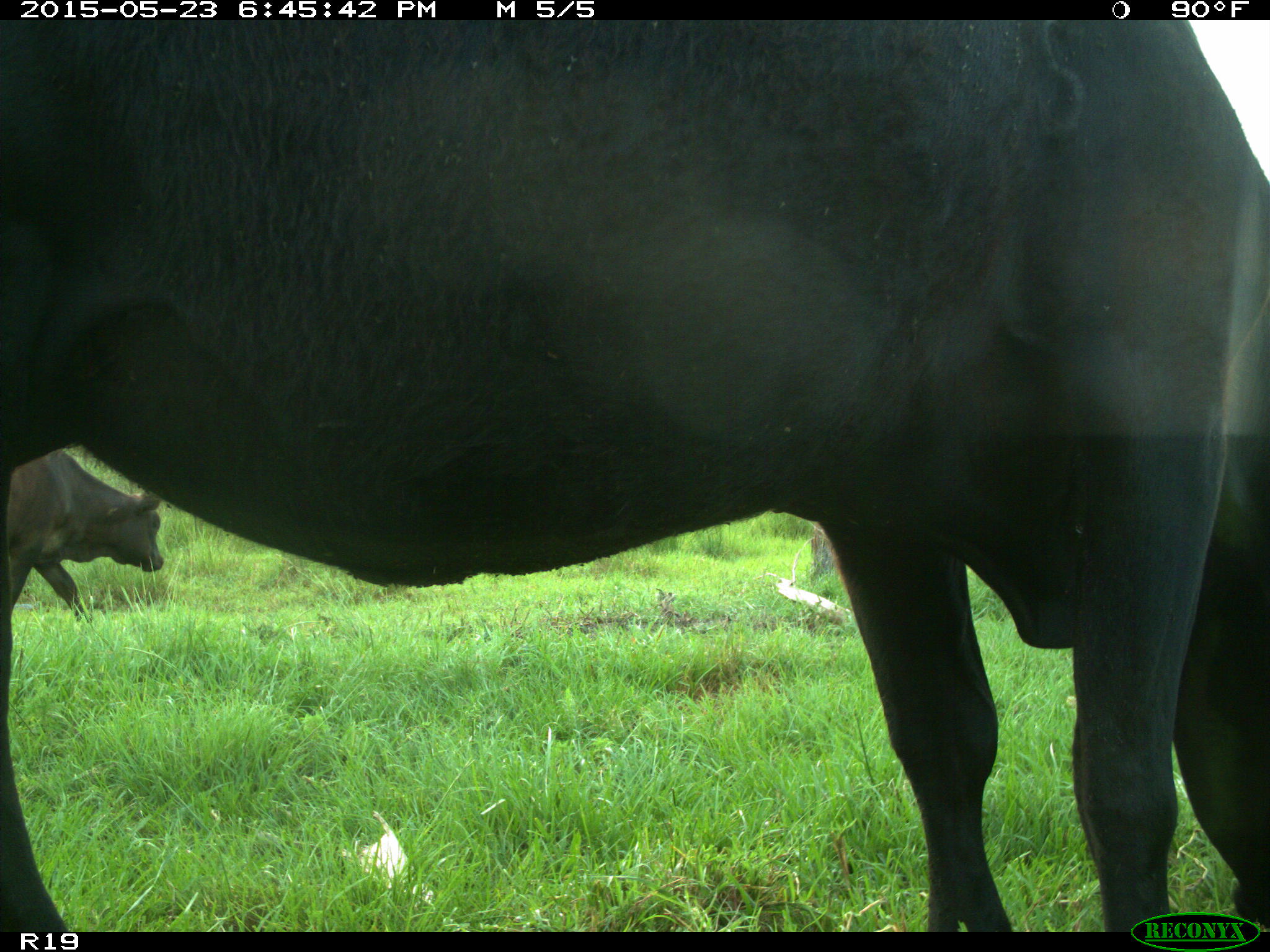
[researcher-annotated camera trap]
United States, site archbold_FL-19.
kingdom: Animalia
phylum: Chordata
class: Mammalia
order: Artiodactyla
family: Bovidae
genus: Bos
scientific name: Bos taurus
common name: domestic cow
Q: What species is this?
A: Bos taurus (domestic cow).